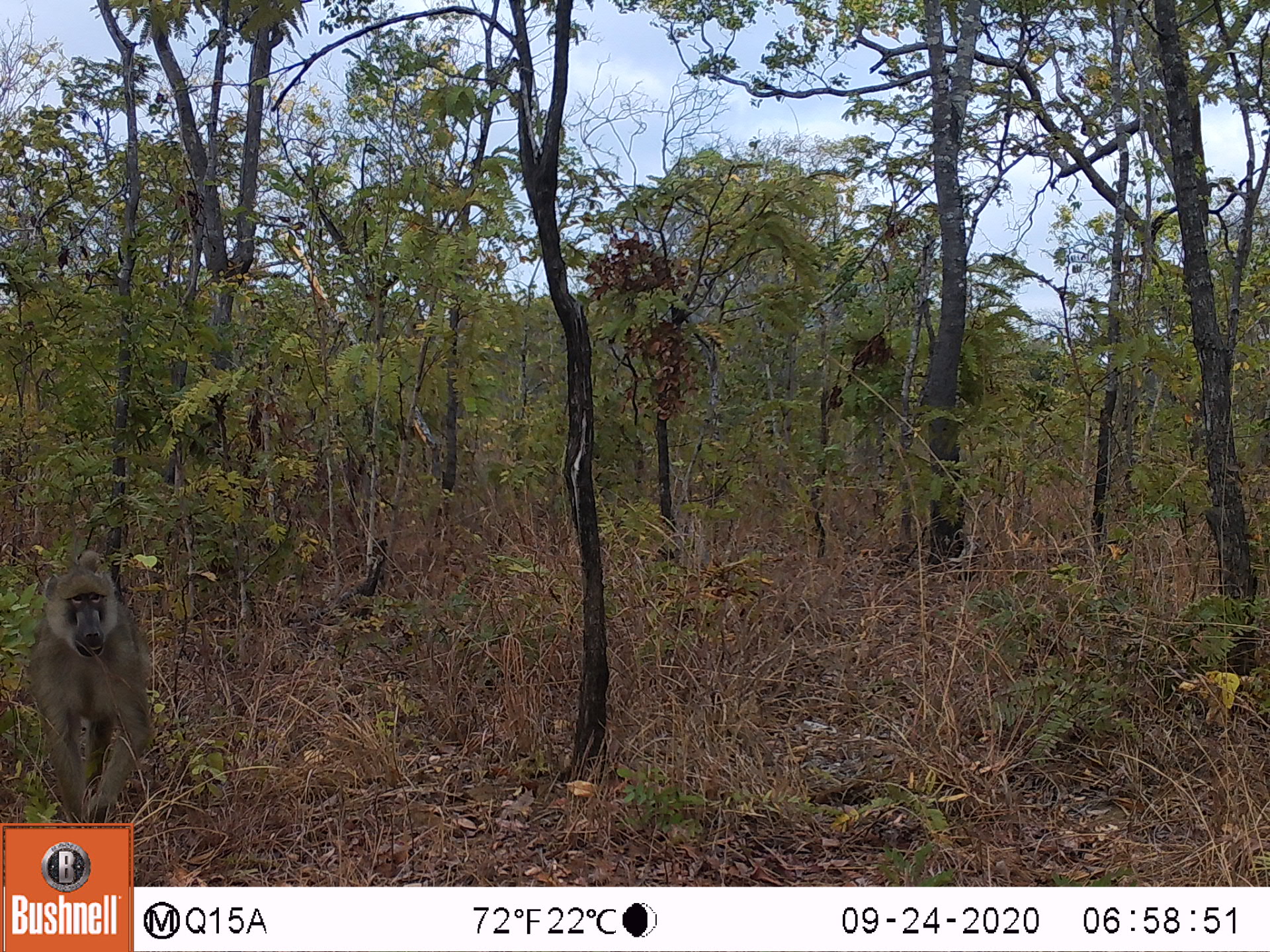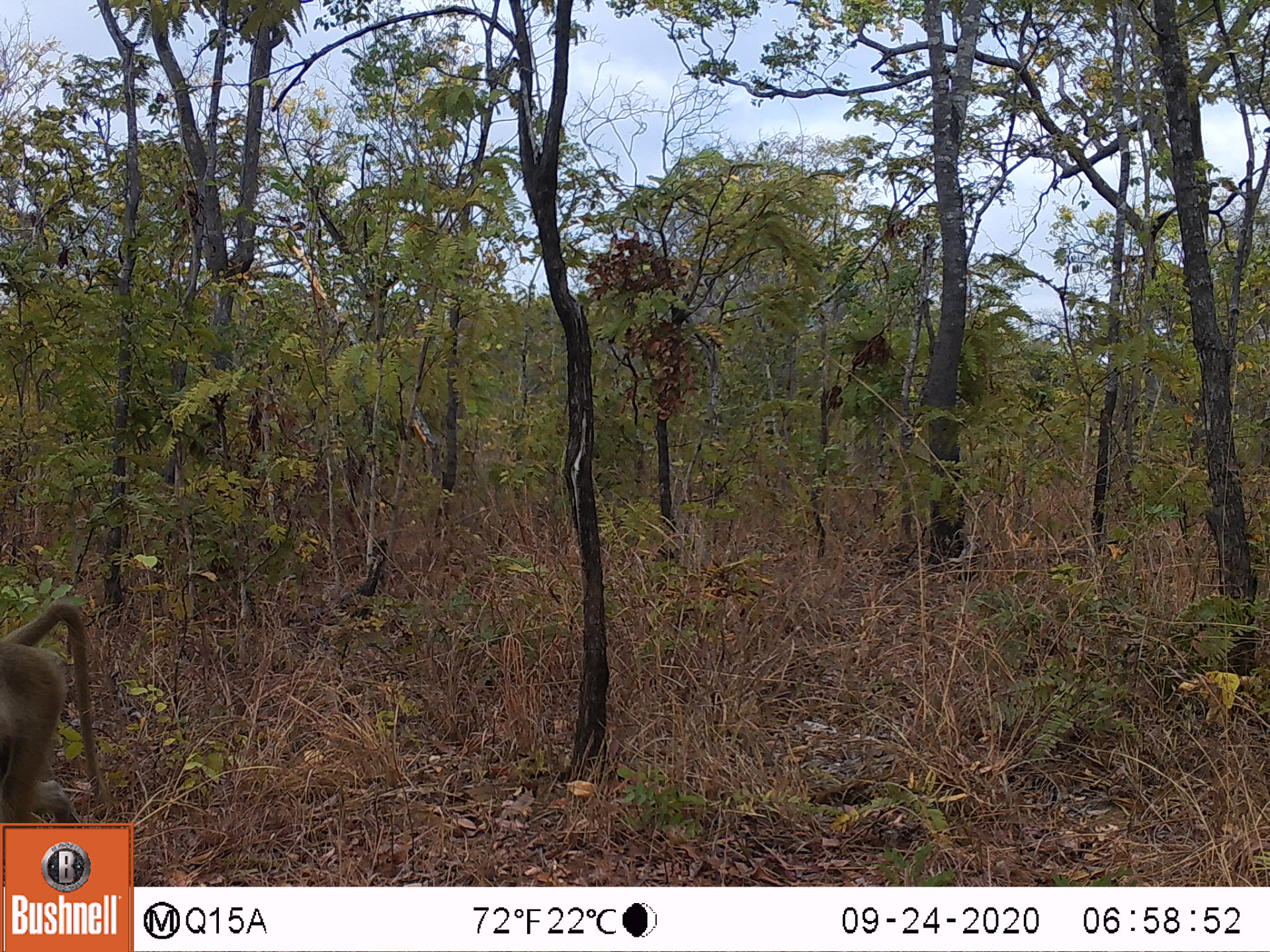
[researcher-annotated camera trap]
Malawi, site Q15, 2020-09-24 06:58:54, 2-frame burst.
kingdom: Animalia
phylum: Chordata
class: Mammalia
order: Primates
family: Cercopithecidae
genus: Papio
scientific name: Papio cynocephalus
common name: yellow baboon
Yellow baboon (Papio cynocephalus), count 1.